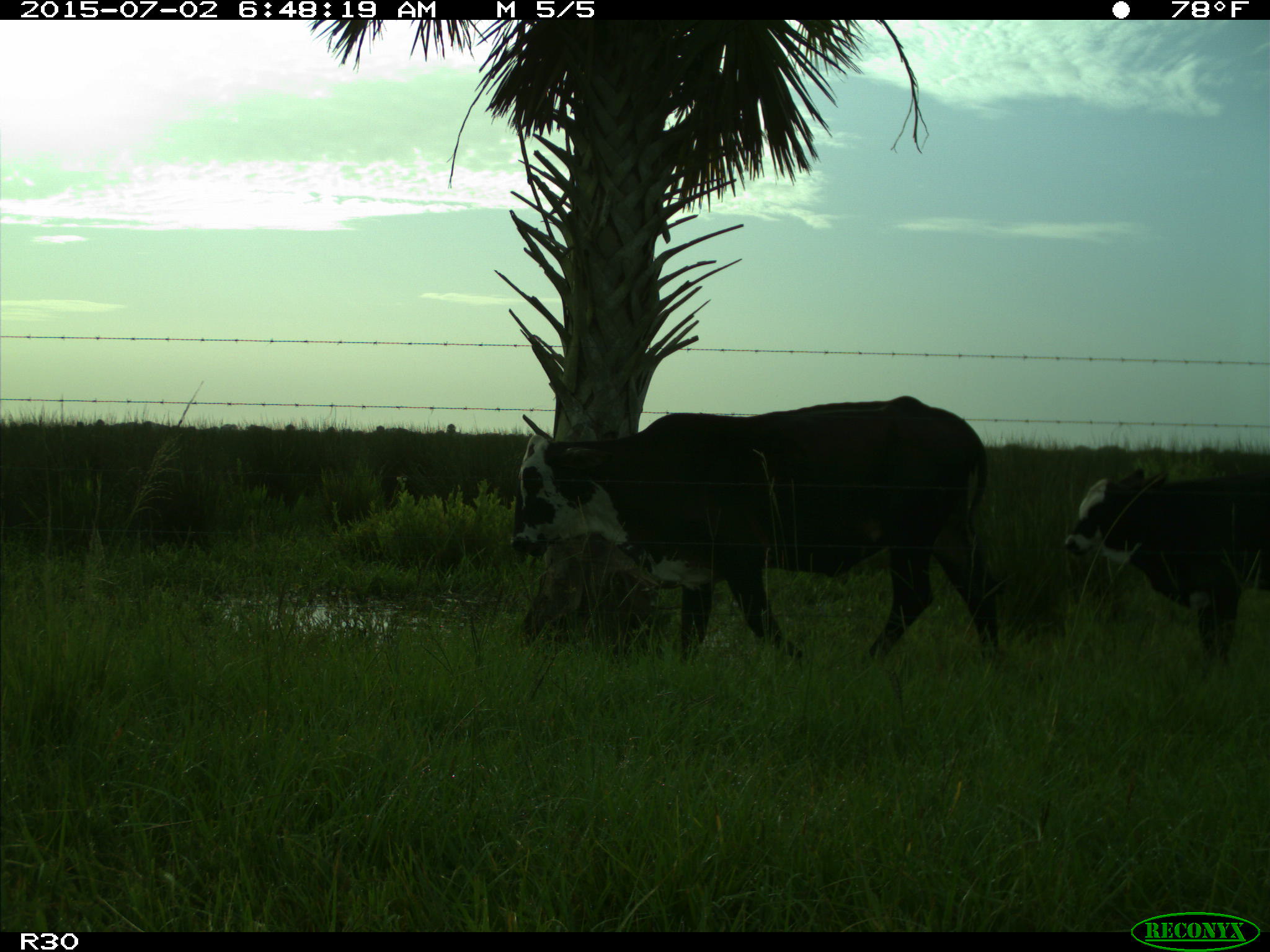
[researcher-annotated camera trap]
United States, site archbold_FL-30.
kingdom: Animalia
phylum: Chordata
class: Mammalia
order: Artiodactyla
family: Bovidae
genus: Bos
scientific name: Bos taurus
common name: domestic cow